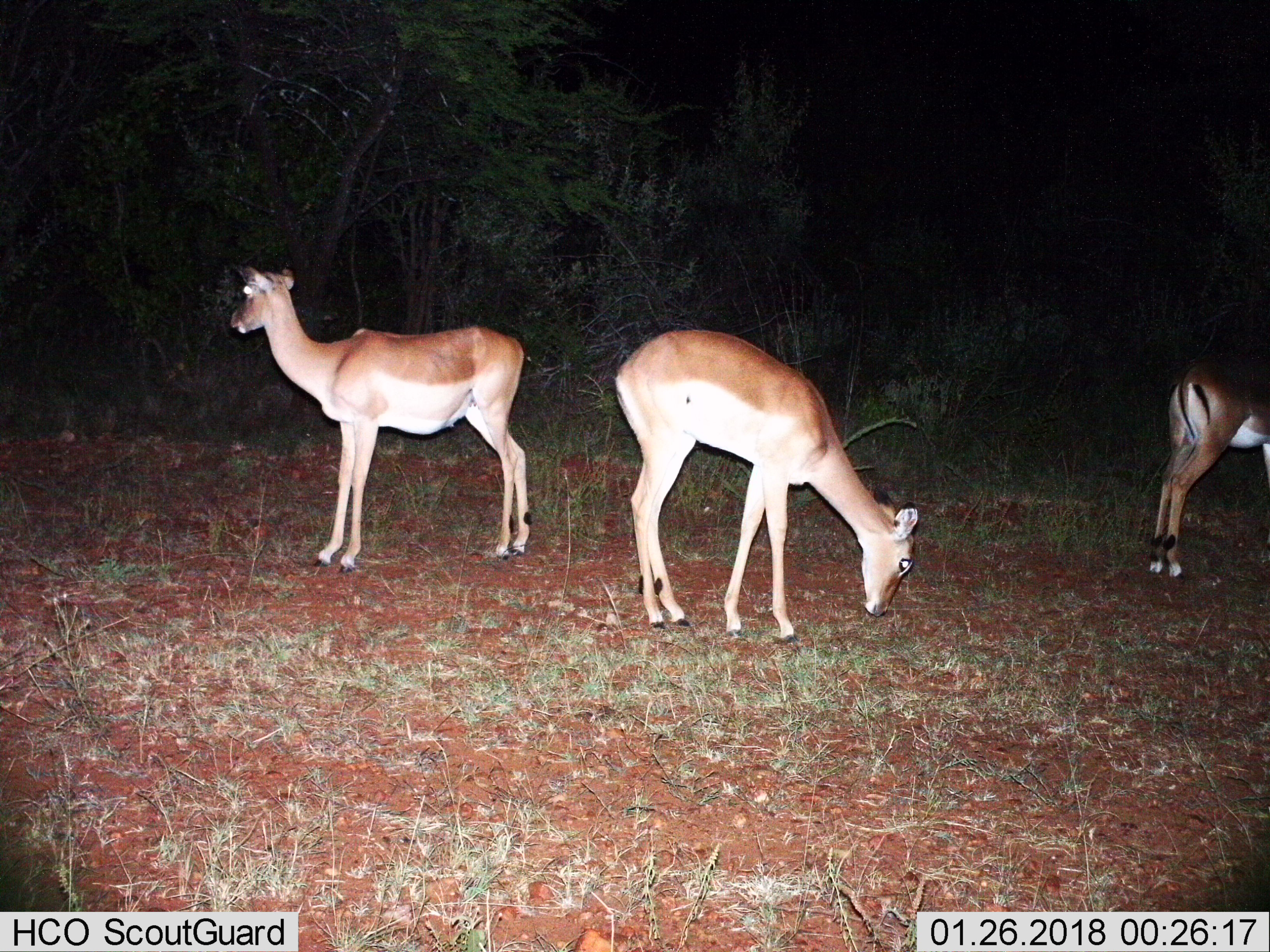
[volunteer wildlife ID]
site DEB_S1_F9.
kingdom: Animalia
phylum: Chordata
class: Mammalia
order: Artiodactyla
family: Bovidae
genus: Aepyceros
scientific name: Aepyceros melampus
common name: impala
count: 3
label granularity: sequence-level